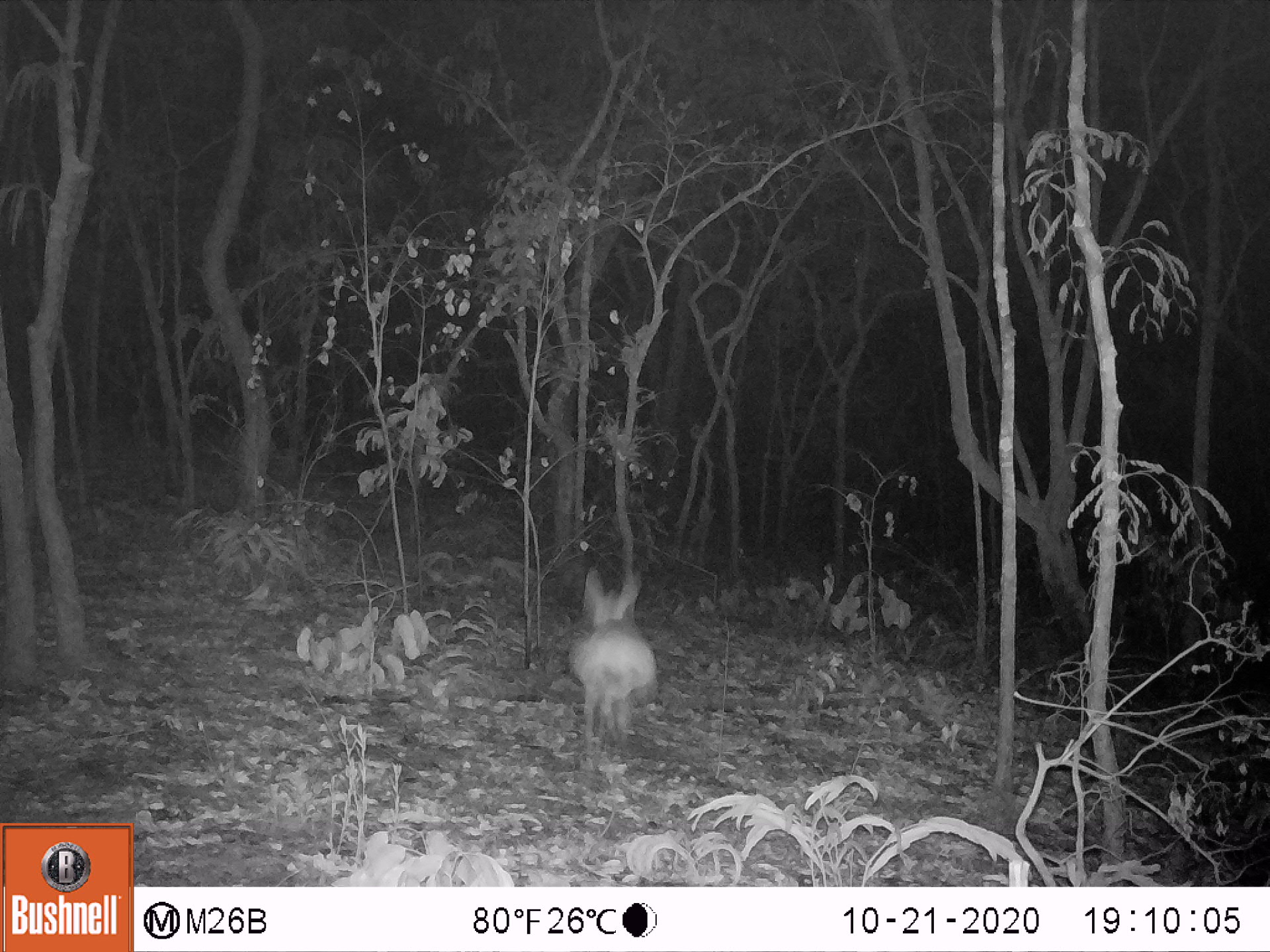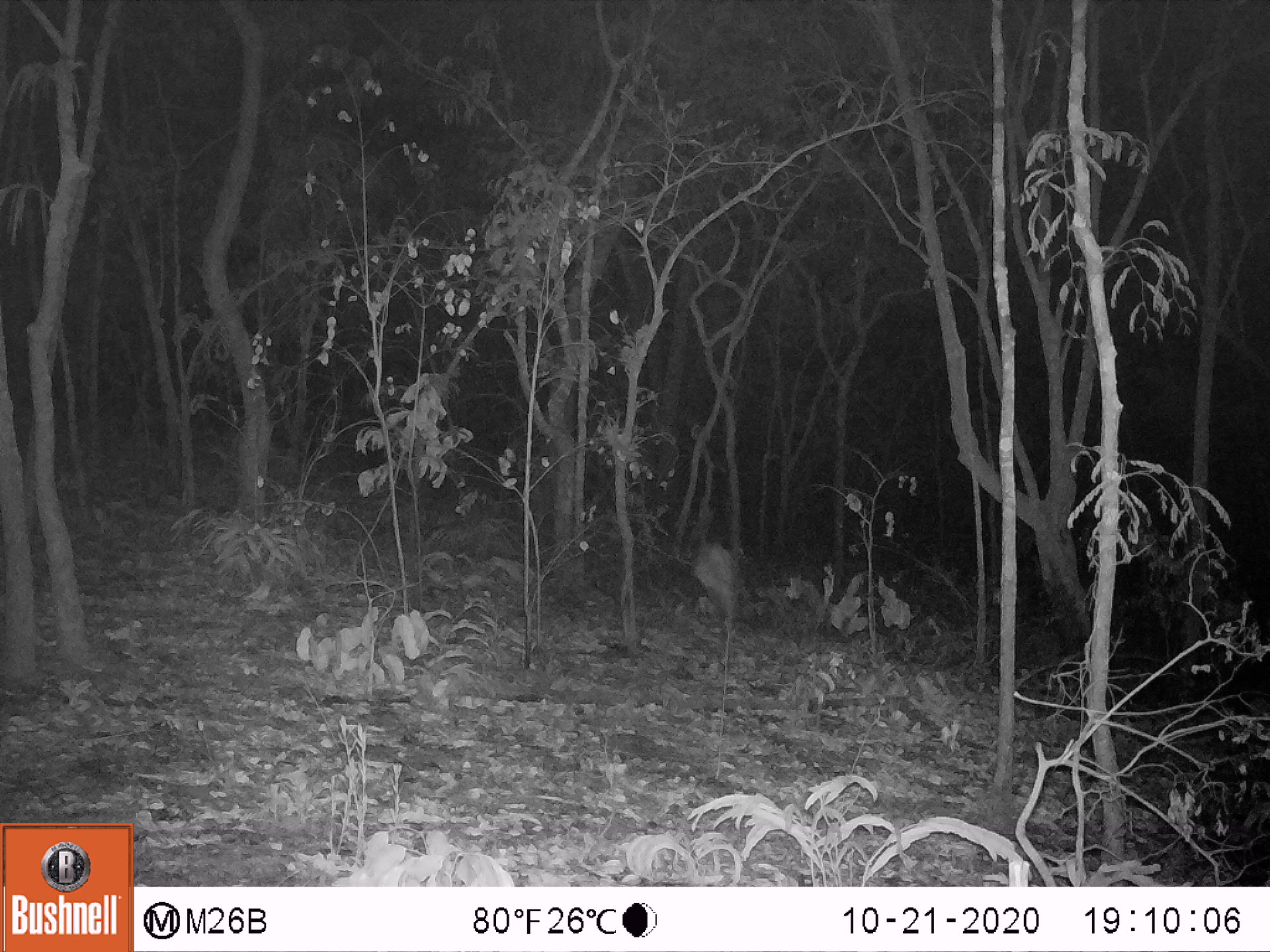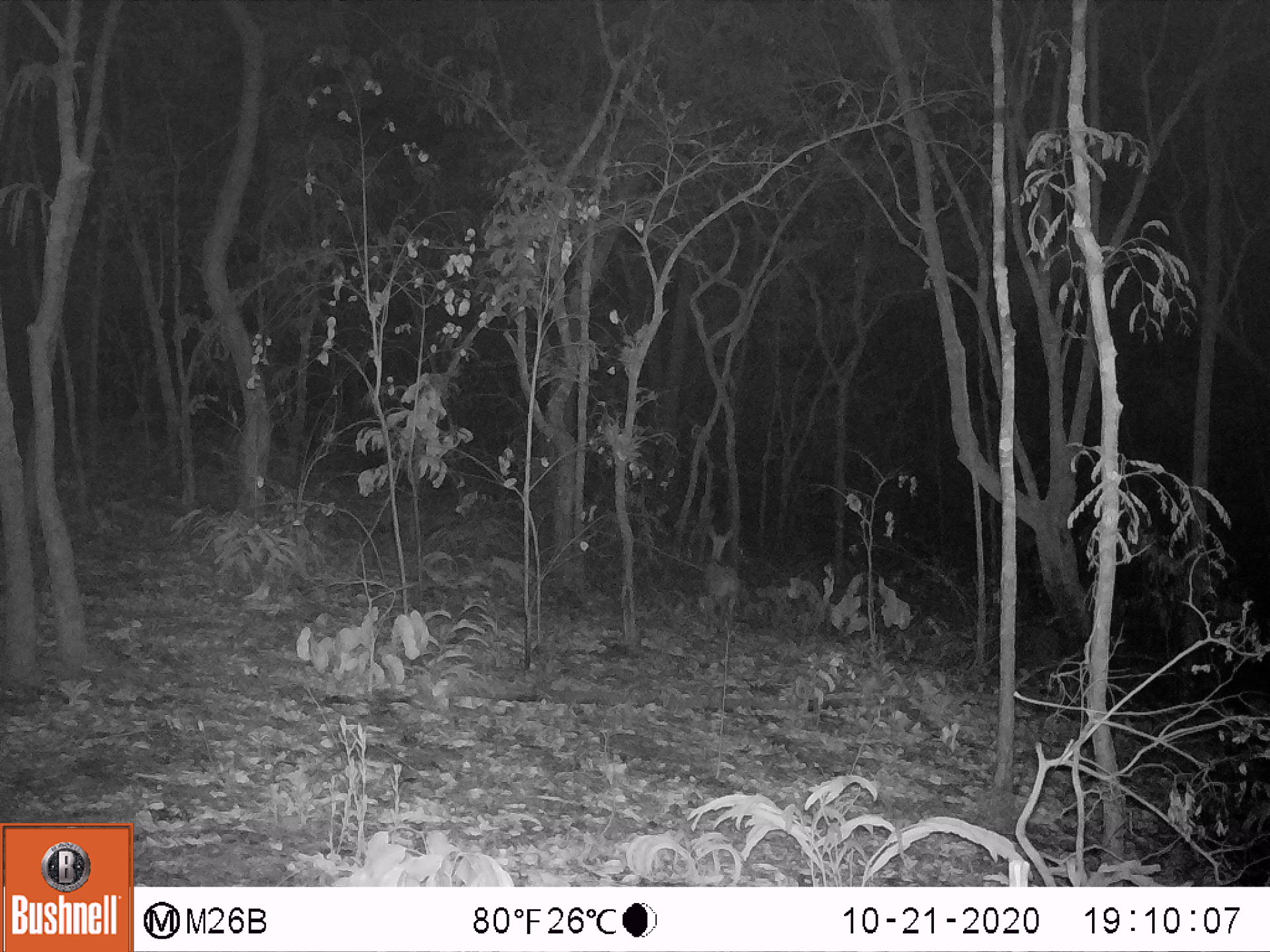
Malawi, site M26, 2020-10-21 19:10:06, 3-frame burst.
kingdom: Animalia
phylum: Chordata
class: Mammalia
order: Artiodactyla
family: Bovidae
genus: Sylvicapra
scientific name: Sylvicapra grimmia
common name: common duiker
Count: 1.